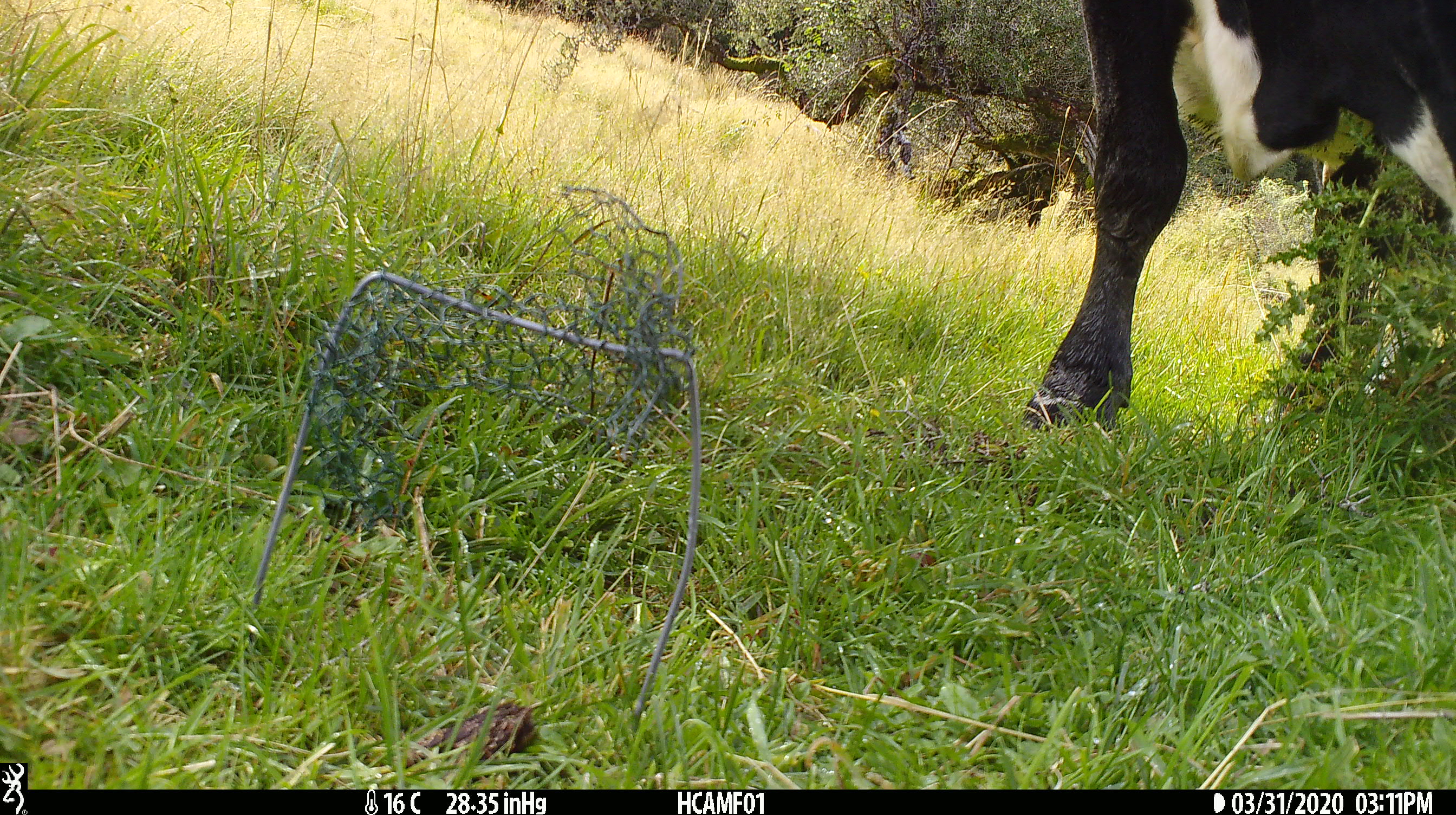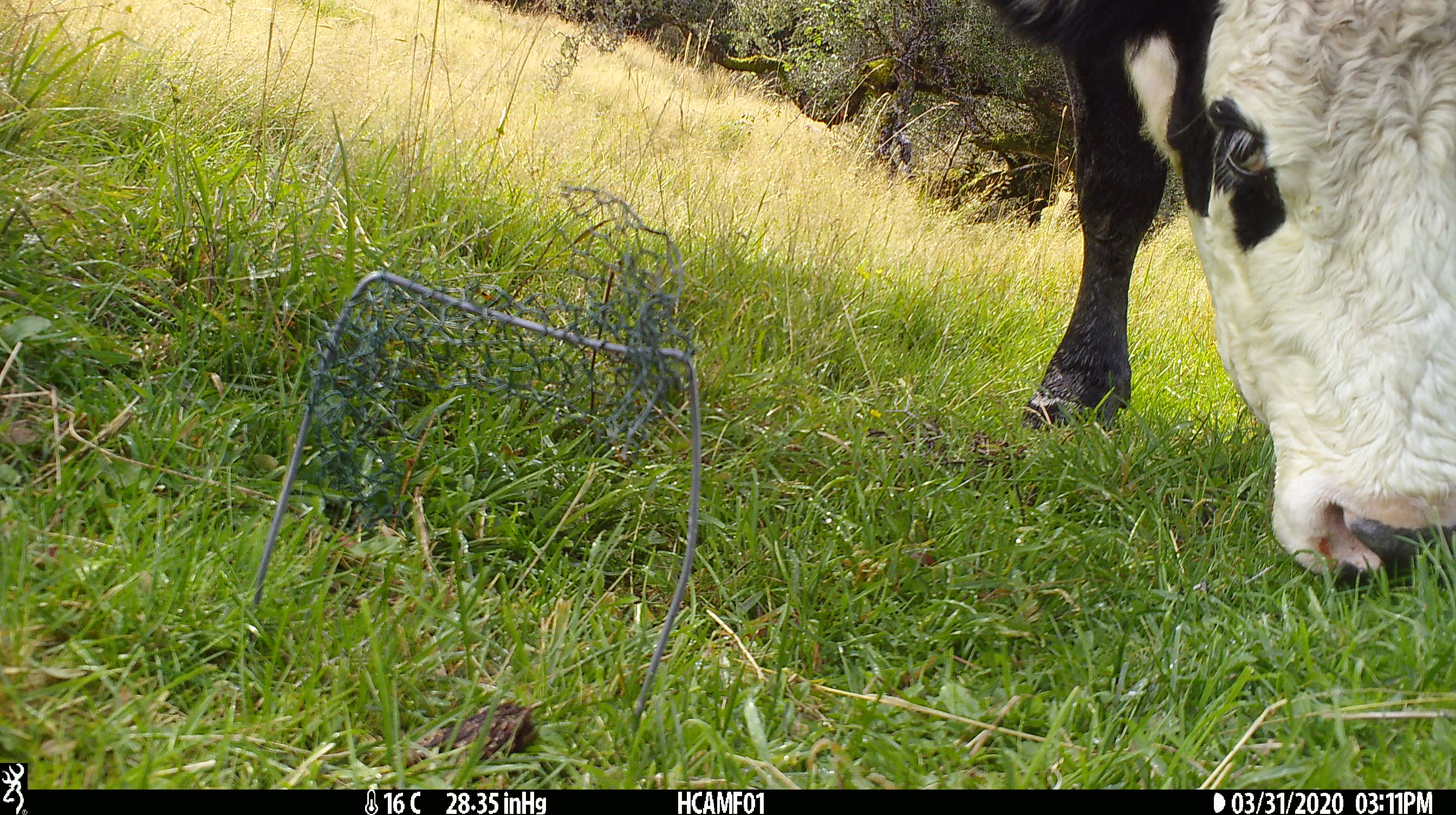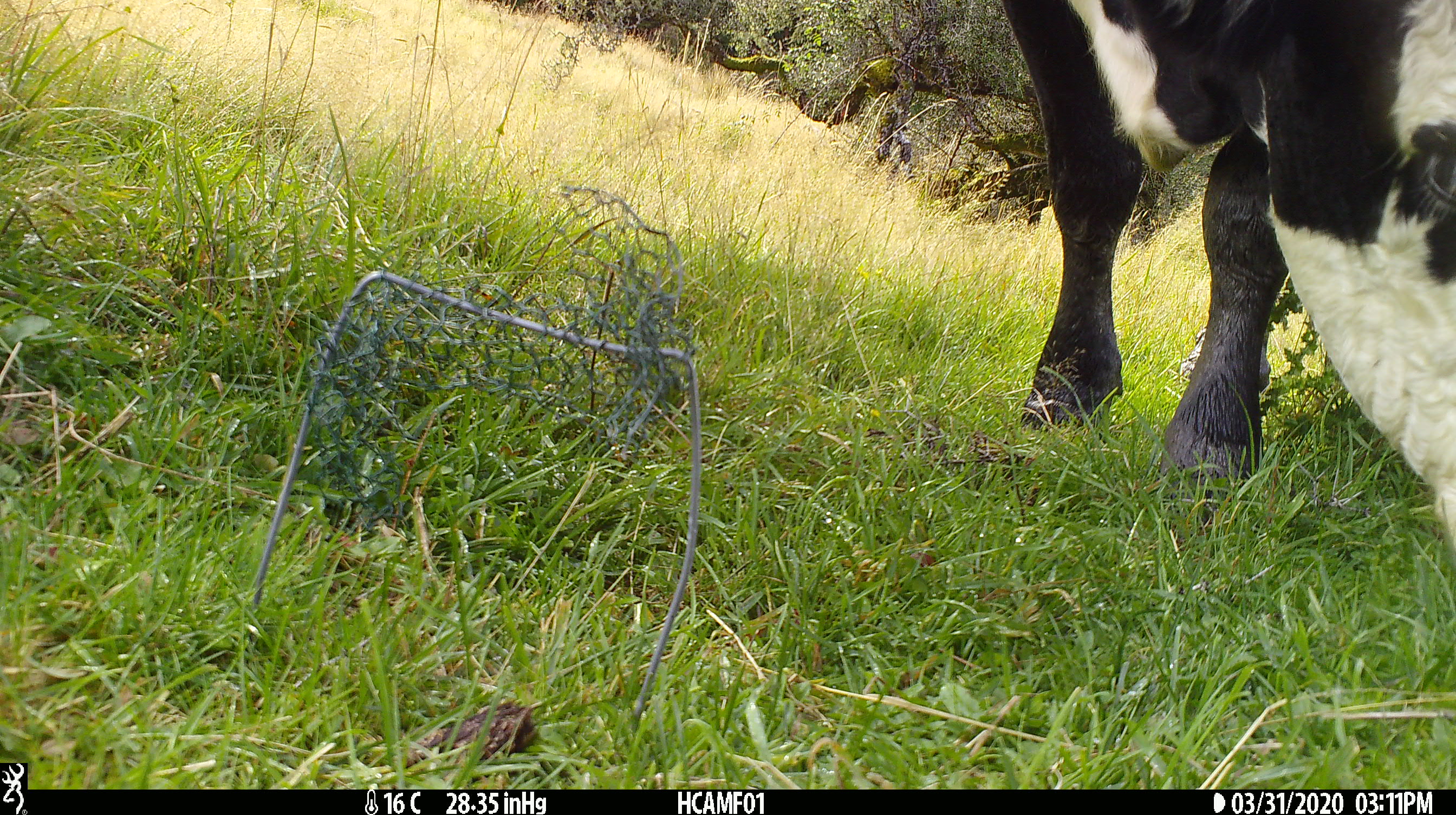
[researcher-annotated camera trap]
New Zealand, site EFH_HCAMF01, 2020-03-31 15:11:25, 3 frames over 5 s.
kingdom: Animalia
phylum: Chordata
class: Mammalia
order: Artiodactyla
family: Bovidae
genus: Bos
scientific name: Bos taurus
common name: domestic cow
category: cow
Cow (domestic cow) (Bos taurus).